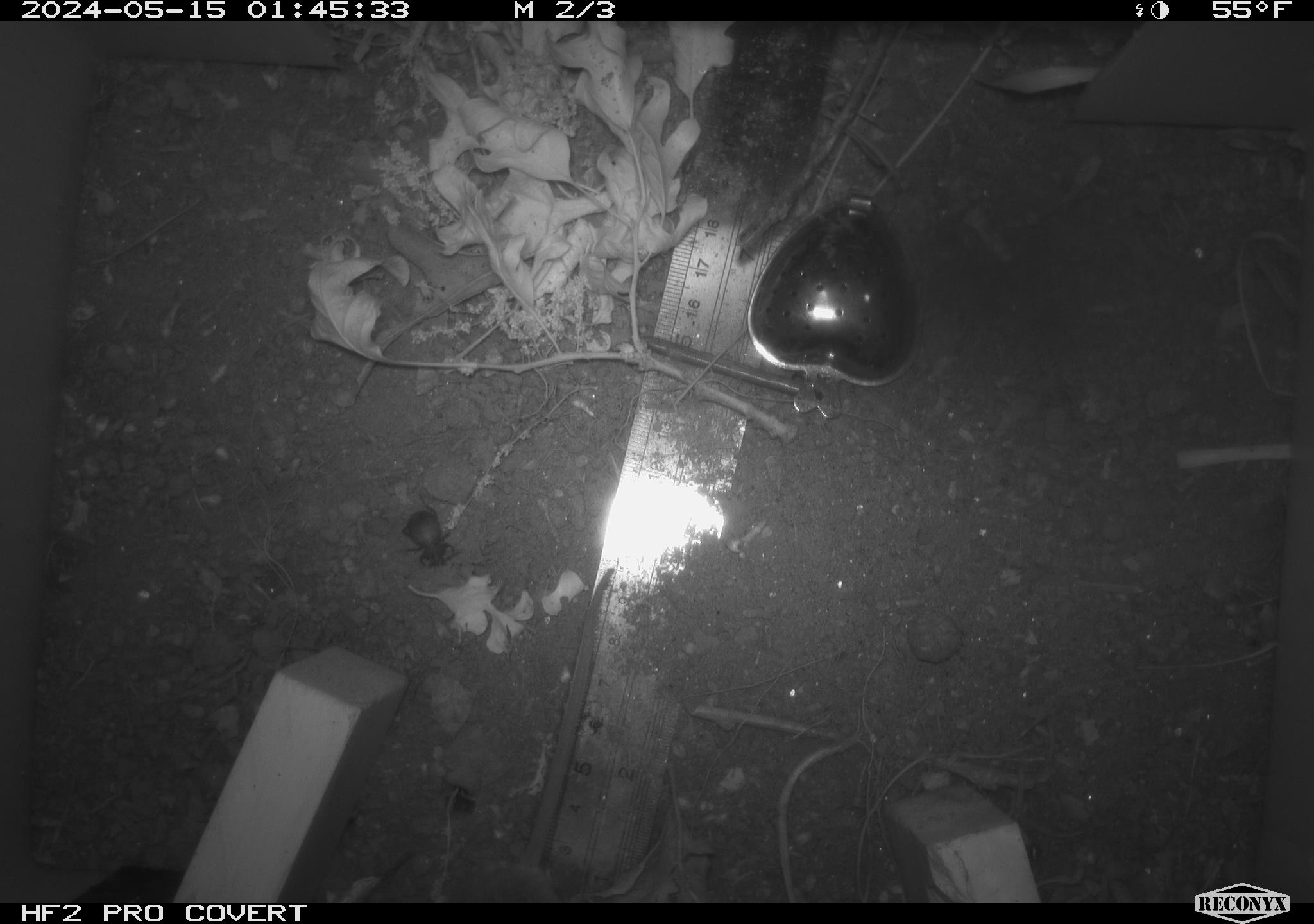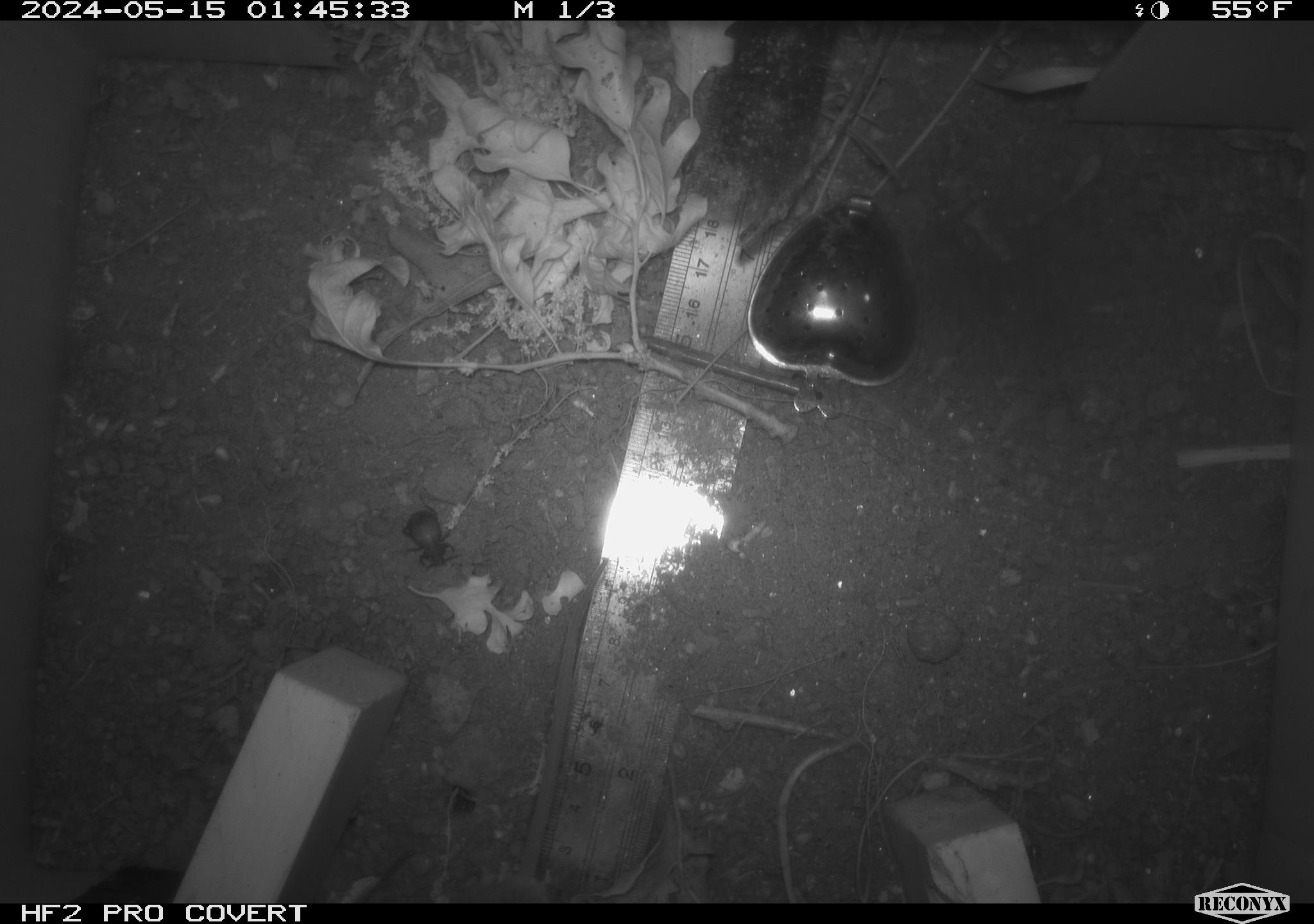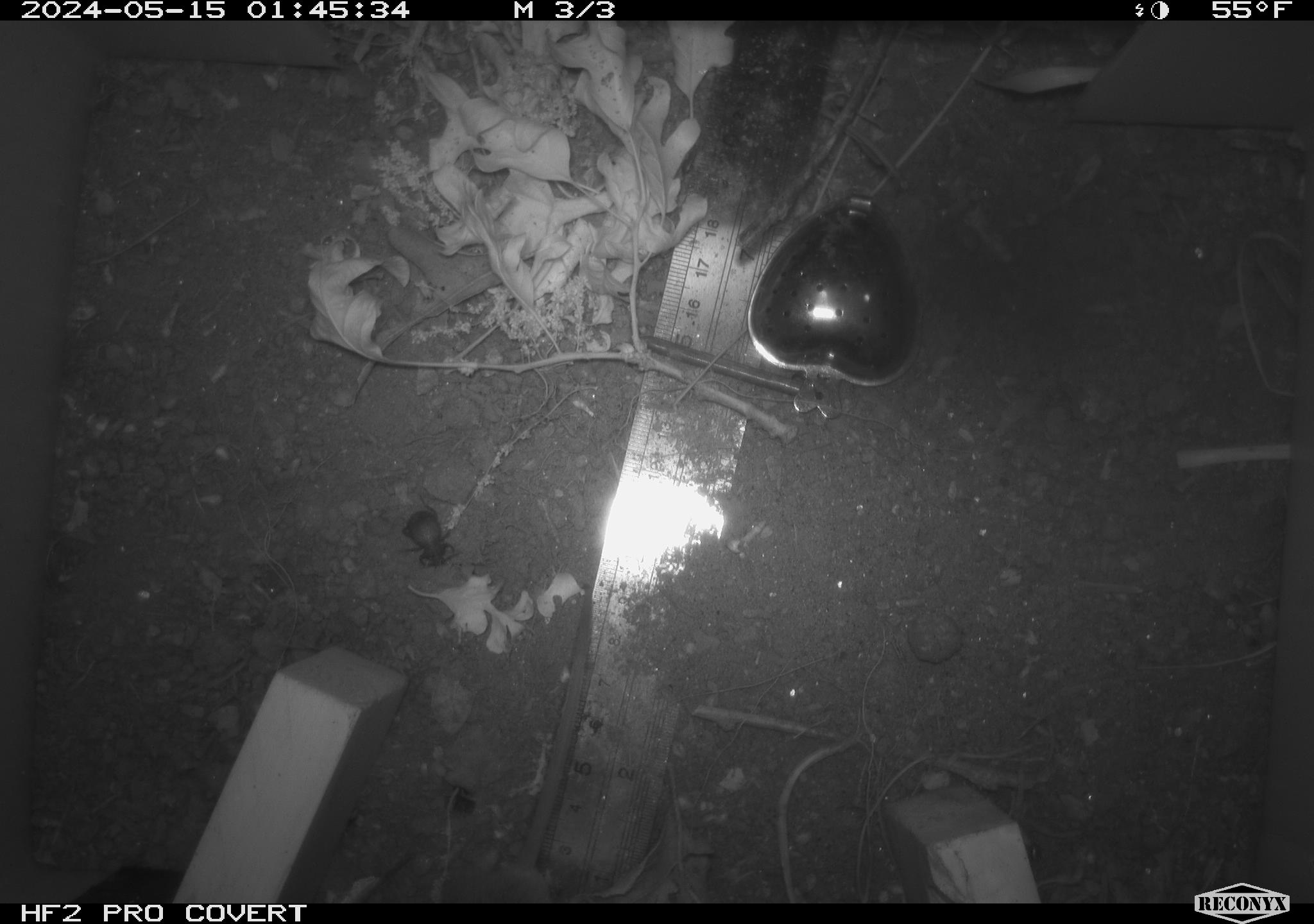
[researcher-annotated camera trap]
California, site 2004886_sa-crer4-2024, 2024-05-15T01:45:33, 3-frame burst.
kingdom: Animalia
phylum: Chordata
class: Mammalia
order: Rodentia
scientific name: Rodentia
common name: mouse species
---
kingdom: Animalia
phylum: Arthropoda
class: Insecta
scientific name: Insecta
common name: insect